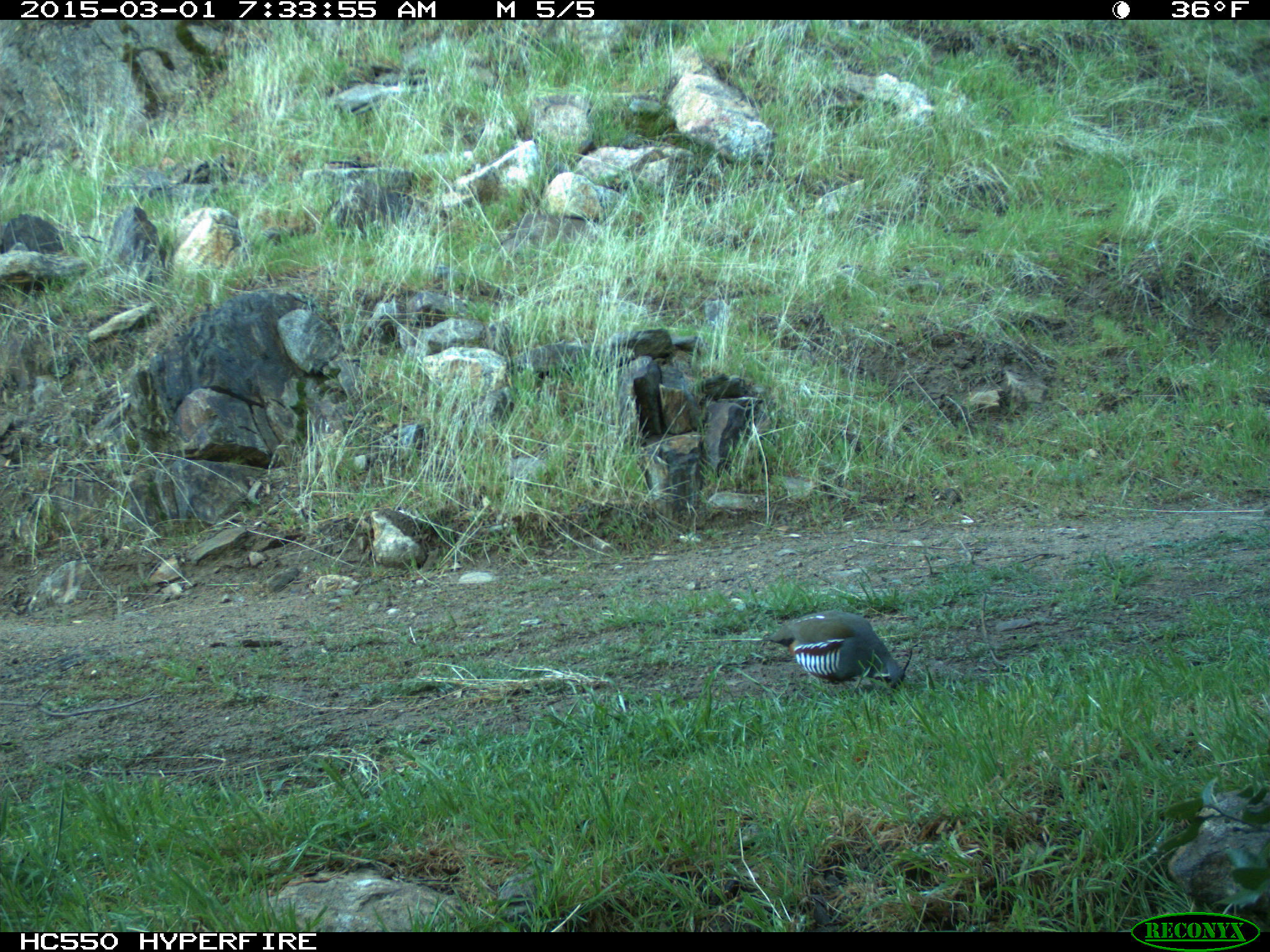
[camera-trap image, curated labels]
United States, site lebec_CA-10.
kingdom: Animalia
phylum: Chordata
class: Aves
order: Galliformes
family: Odontophoridae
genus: Callipepla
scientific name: Callipepla californica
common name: california quail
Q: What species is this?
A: Callipepla californica (california quail).